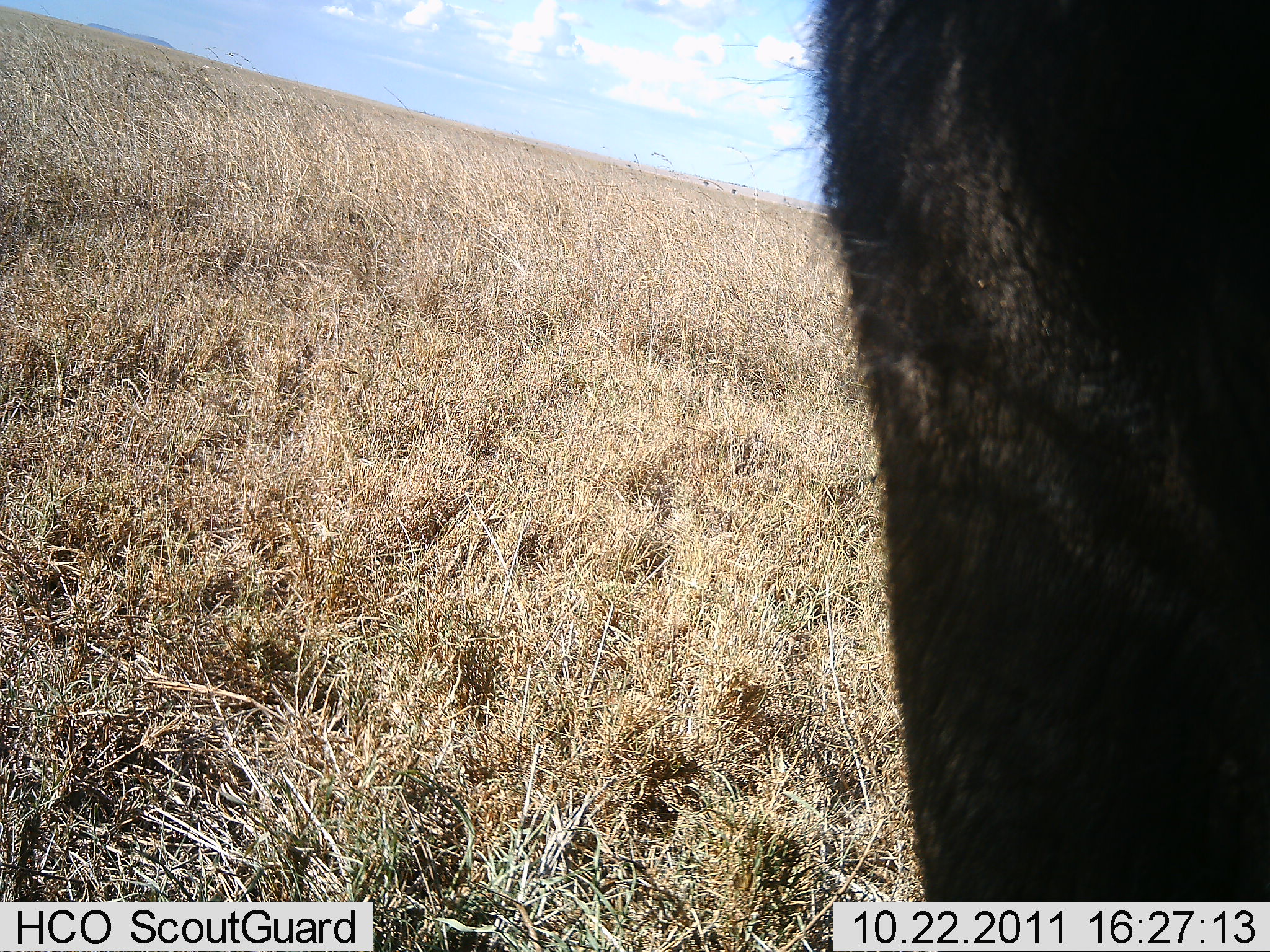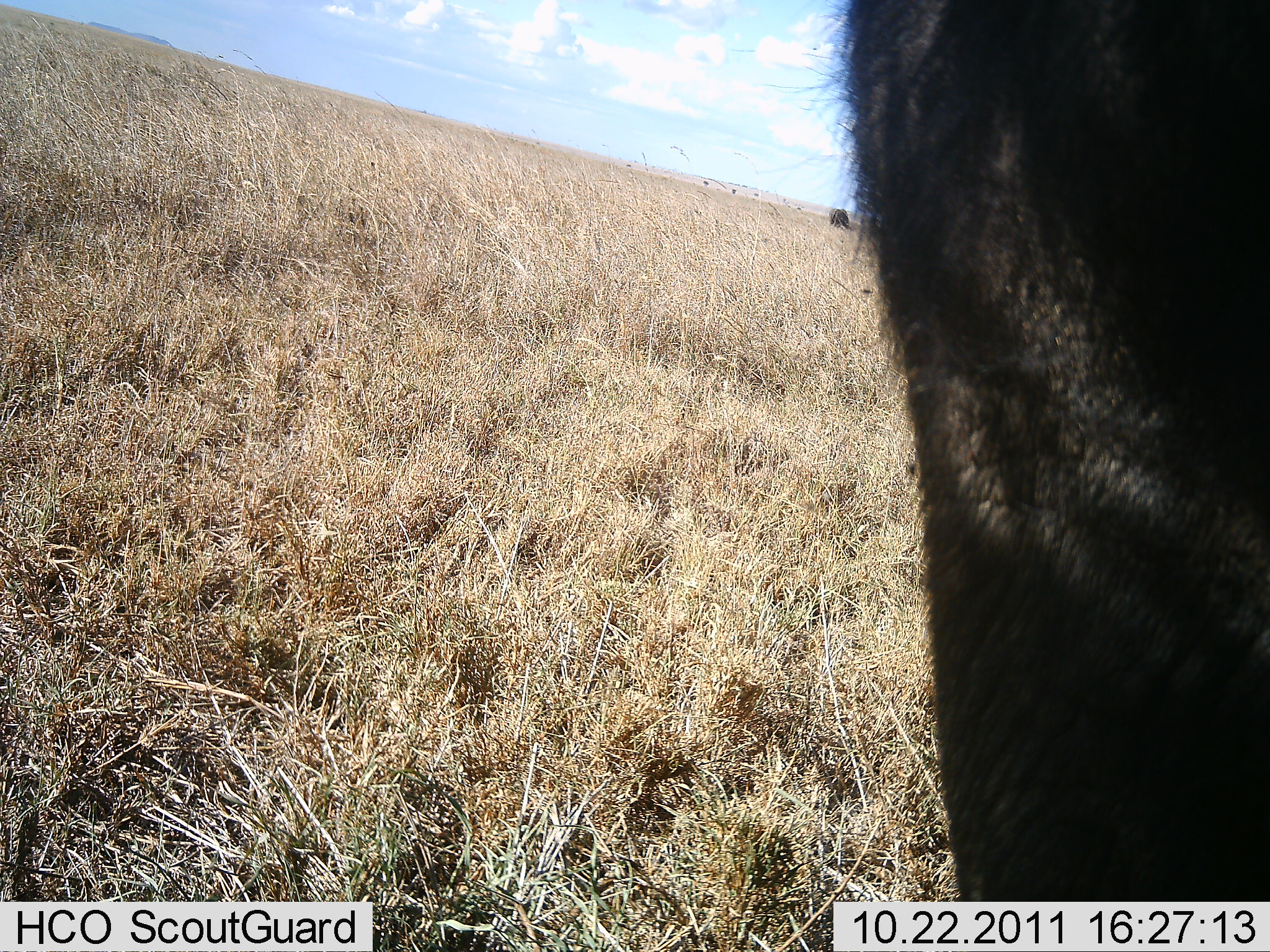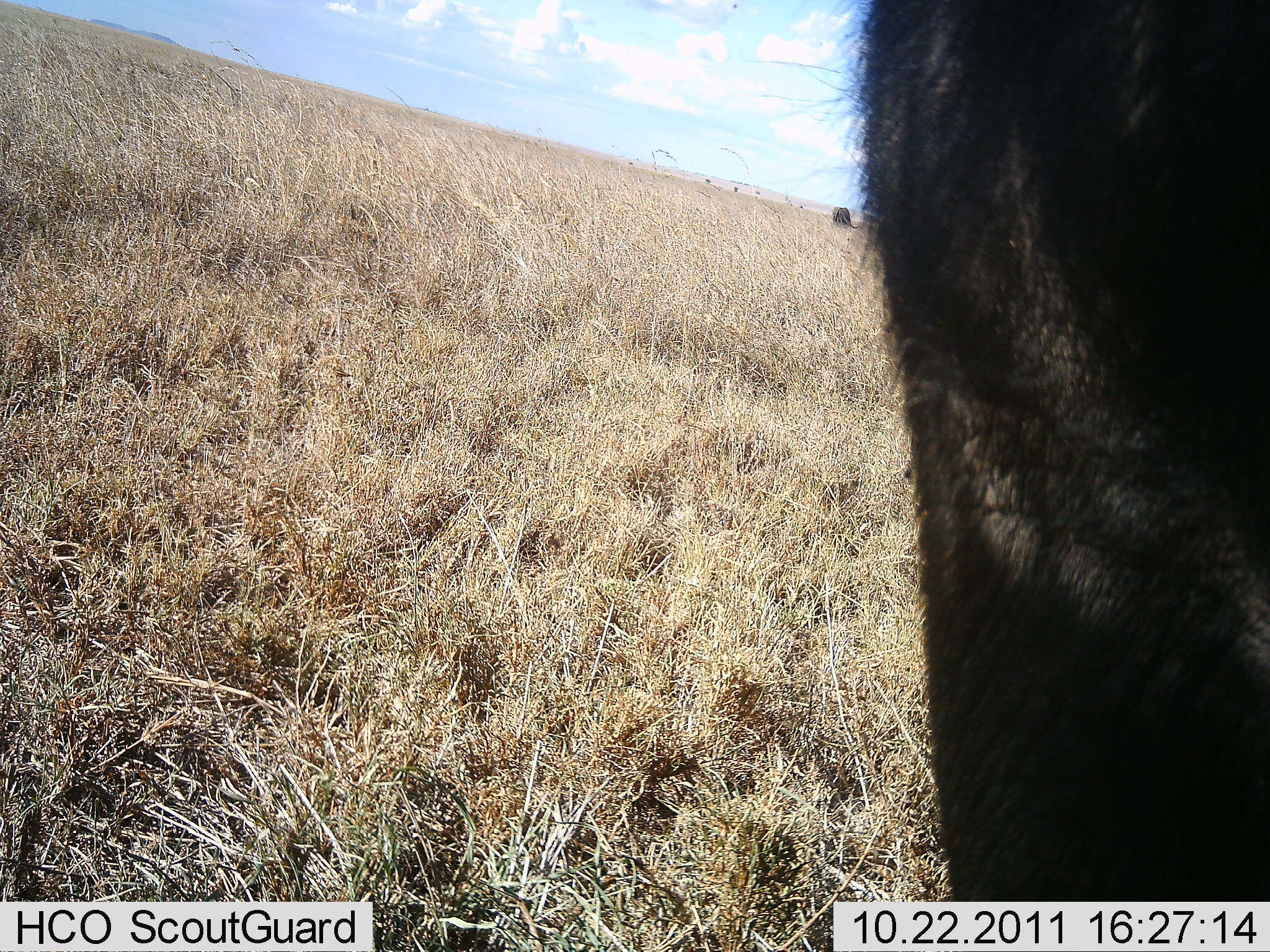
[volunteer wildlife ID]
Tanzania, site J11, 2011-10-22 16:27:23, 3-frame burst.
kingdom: Animalia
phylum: Chordata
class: Mammalia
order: Artiodactyla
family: Bovidae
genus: Syncerus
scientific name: Syncerus caffer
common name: cape buffalo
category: buffalo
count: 2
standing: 50%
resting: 0%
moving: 50%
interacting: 0%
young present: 0%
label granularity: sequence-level